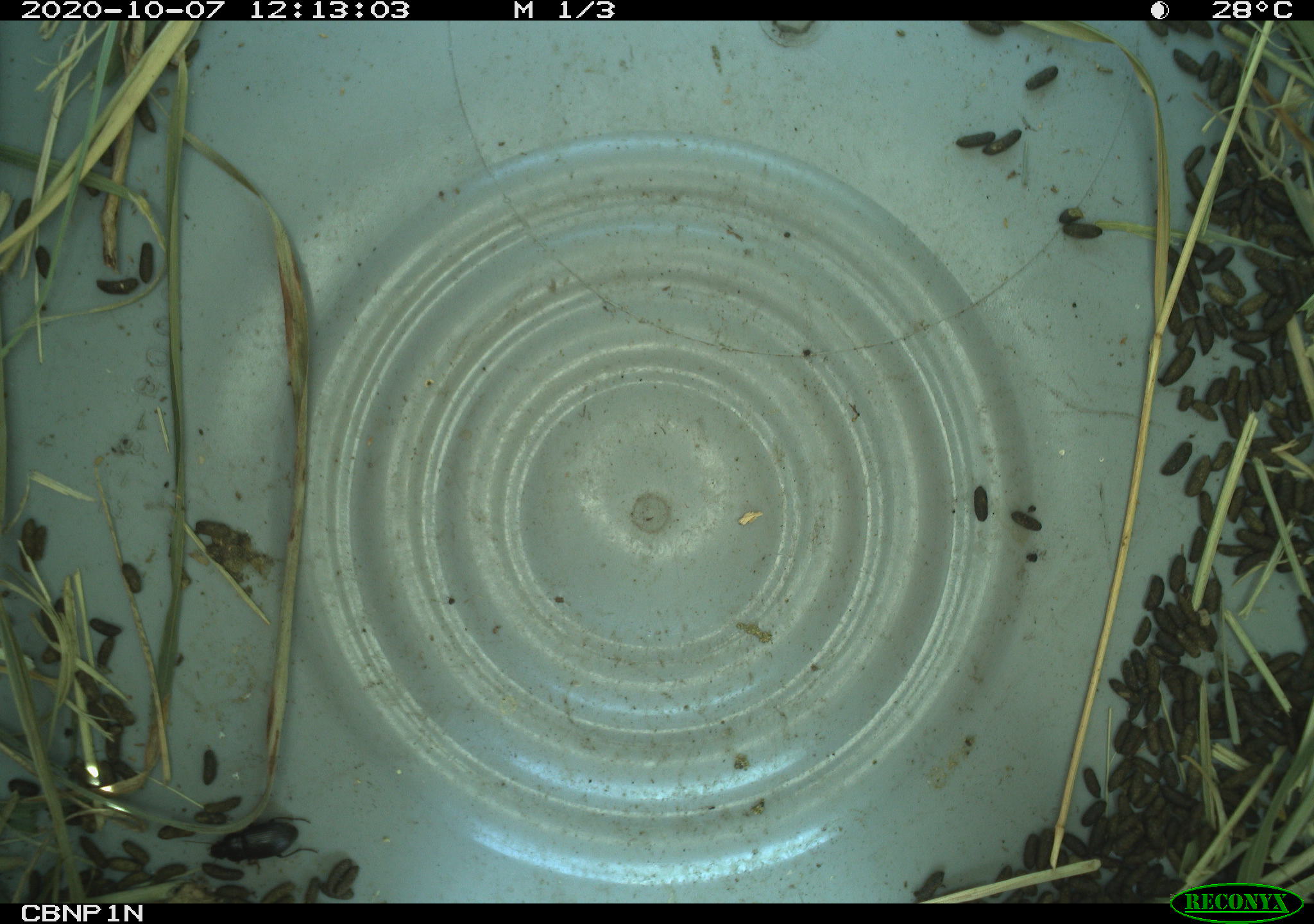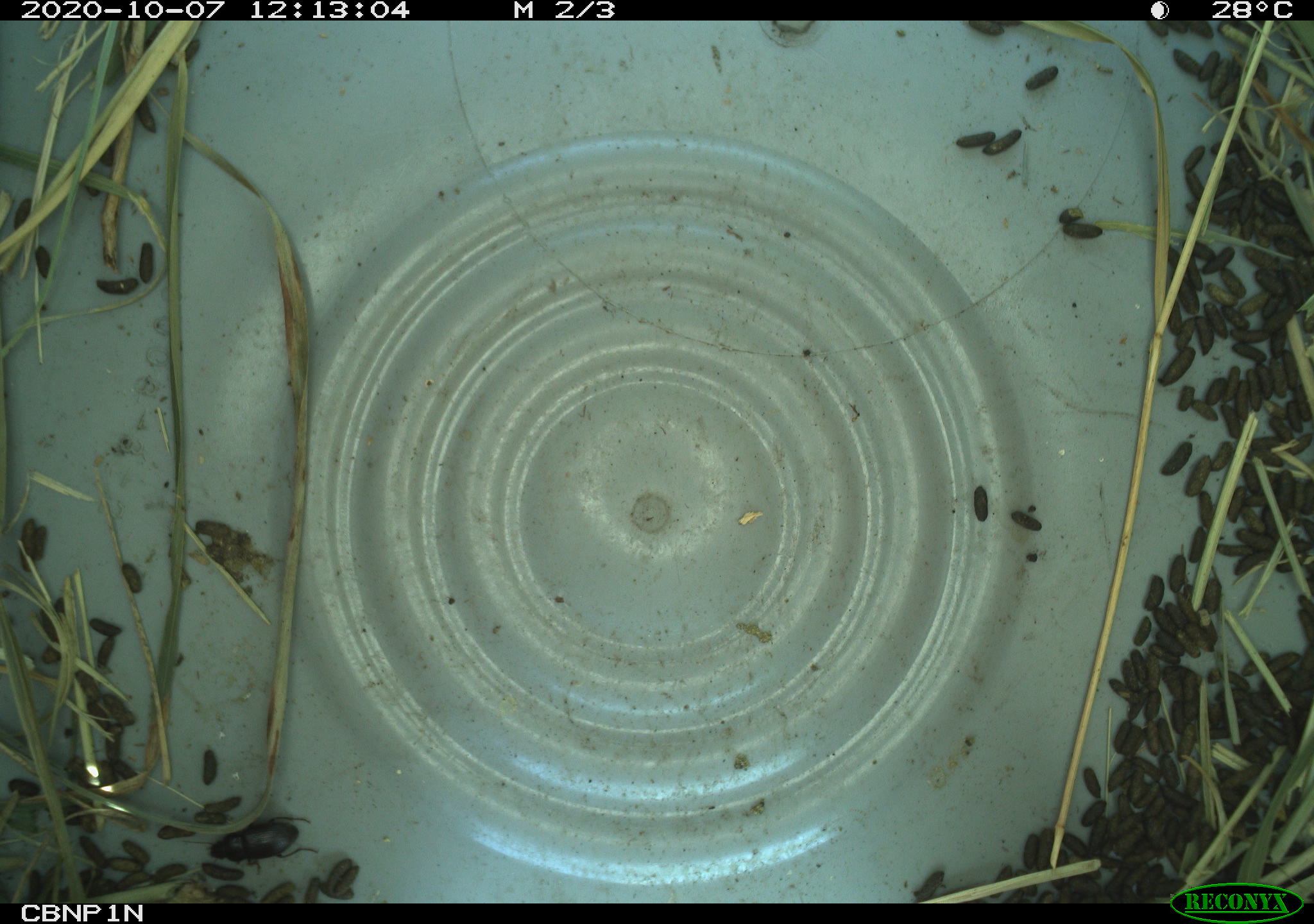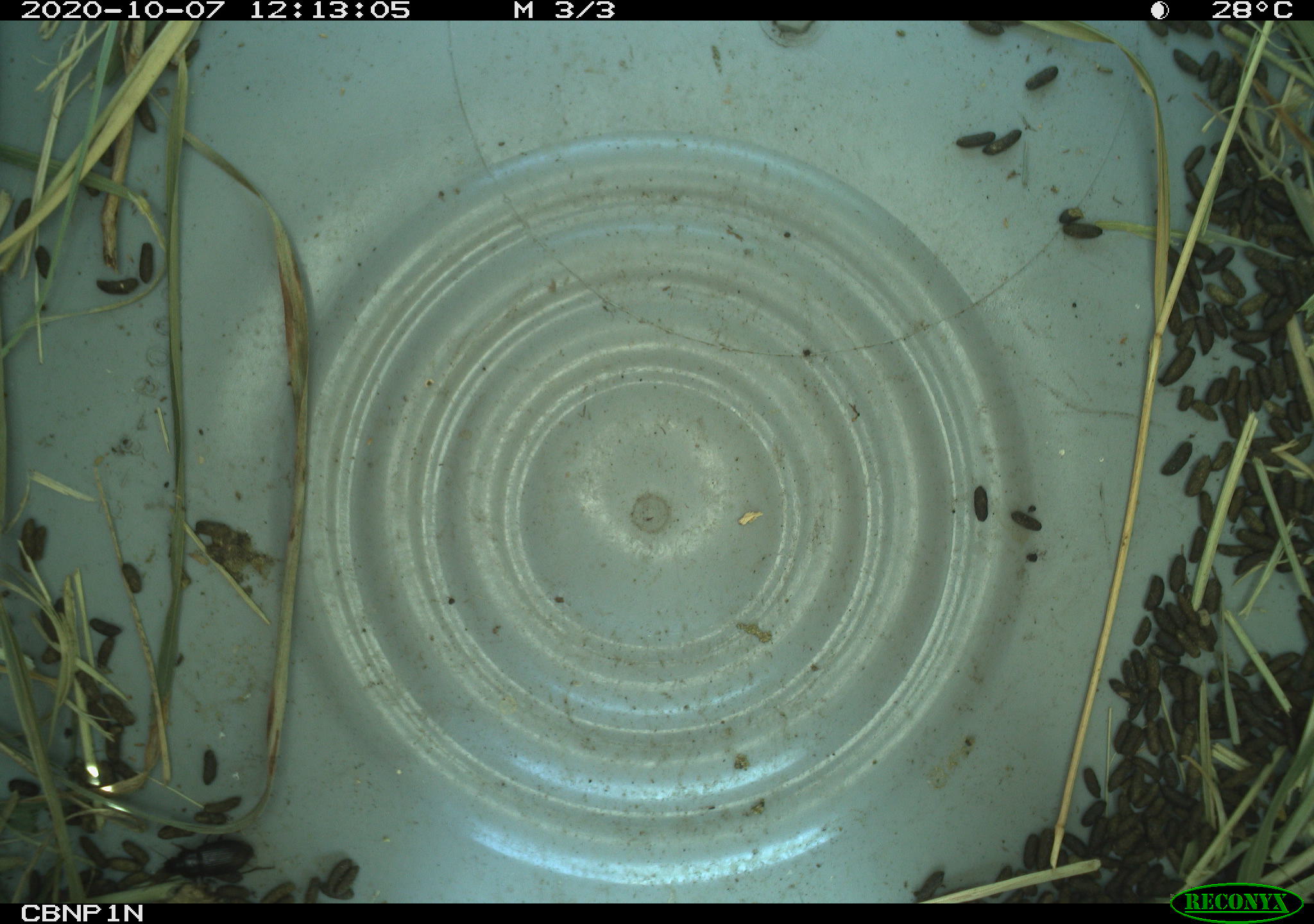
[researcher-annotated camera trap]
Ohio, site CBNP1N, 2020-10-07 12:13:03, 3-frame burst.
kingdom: Animalia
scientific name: Animalia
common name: animal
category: invertebrate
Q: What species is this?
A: Invertebrate (animal) (Animalia).